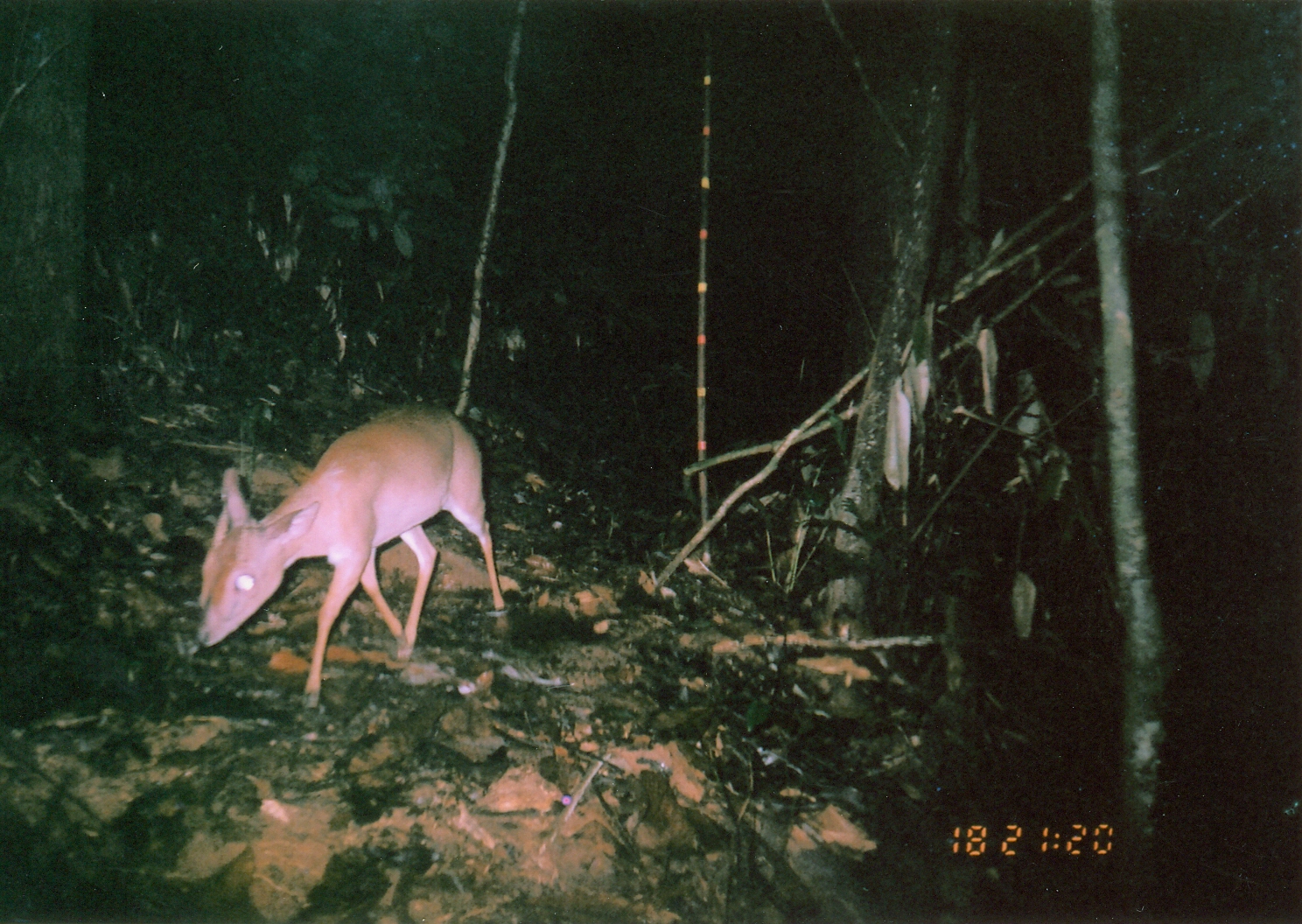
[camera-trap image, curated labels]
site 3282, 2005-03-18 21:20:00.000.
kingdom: Animalia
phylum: Chordata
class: Mammalia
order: Artiodactyla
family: Bovidae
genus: Nesotragus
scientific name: Nesotragus moschatus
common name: suni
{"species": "Nesotragus moschatus (suni)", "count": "1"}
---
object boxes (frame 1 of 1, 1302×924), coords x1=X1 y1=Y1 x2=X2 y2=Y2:
nesotragus moschatus: x1=195 y1=395 x2=508 y2=710